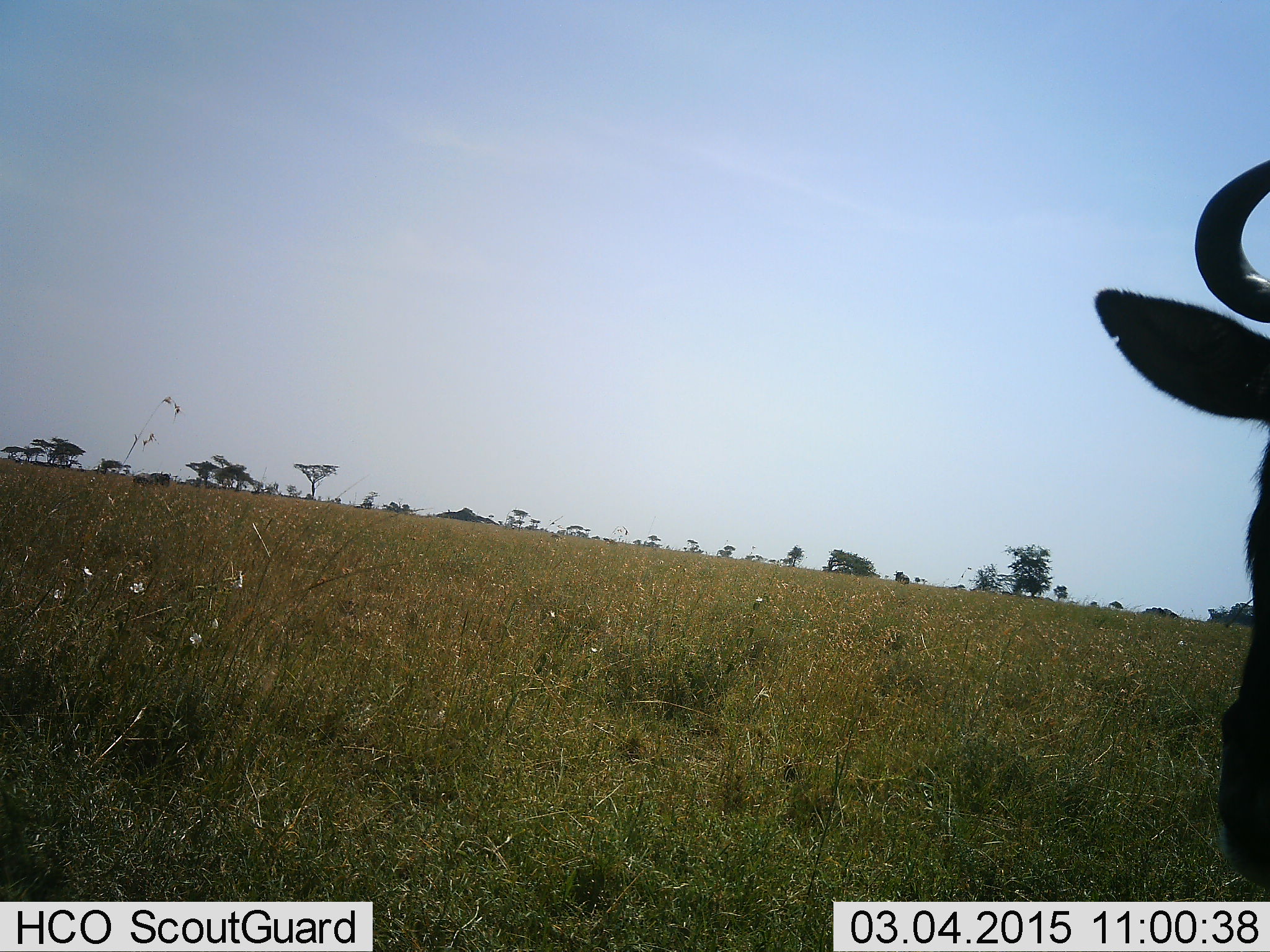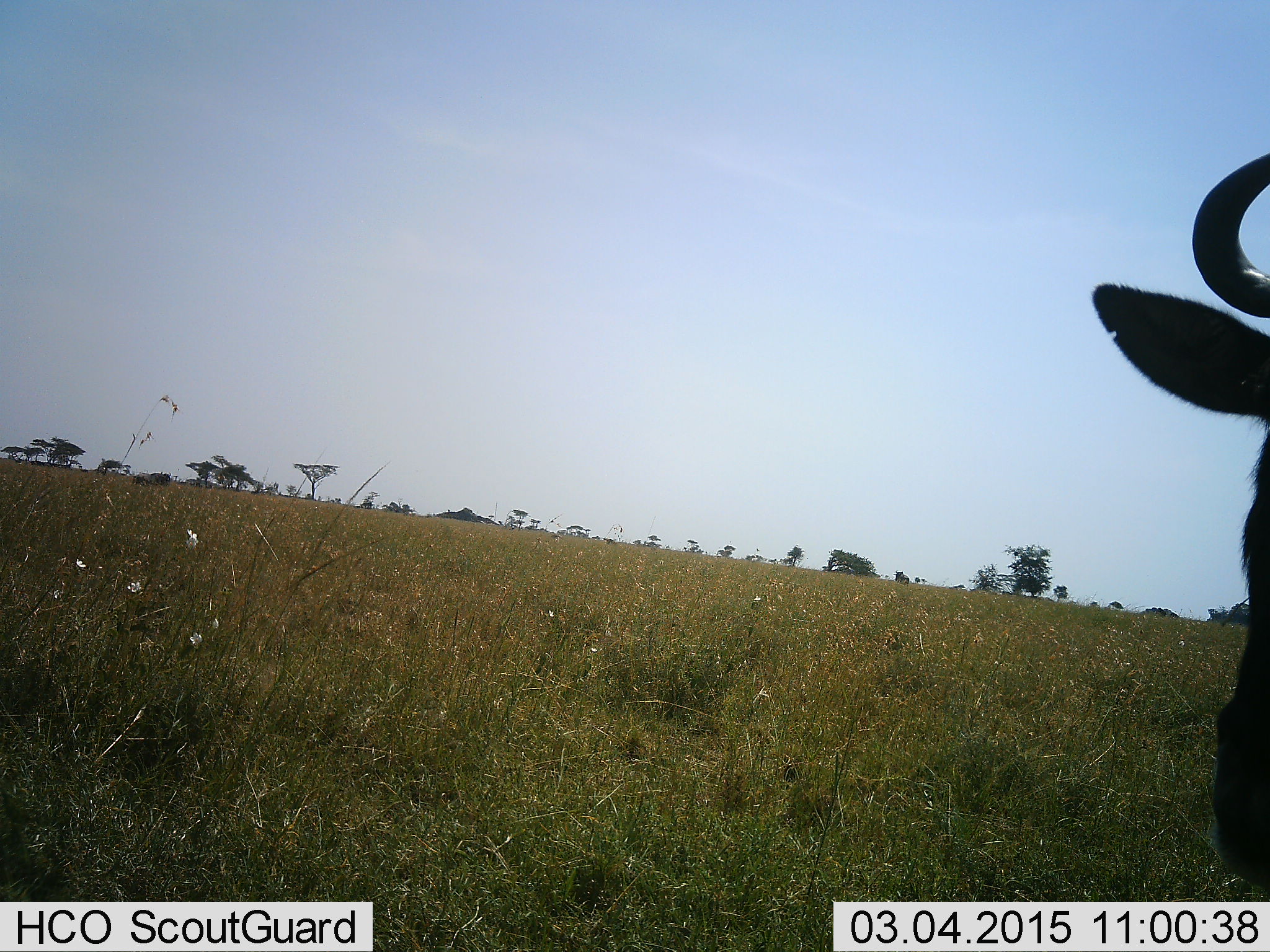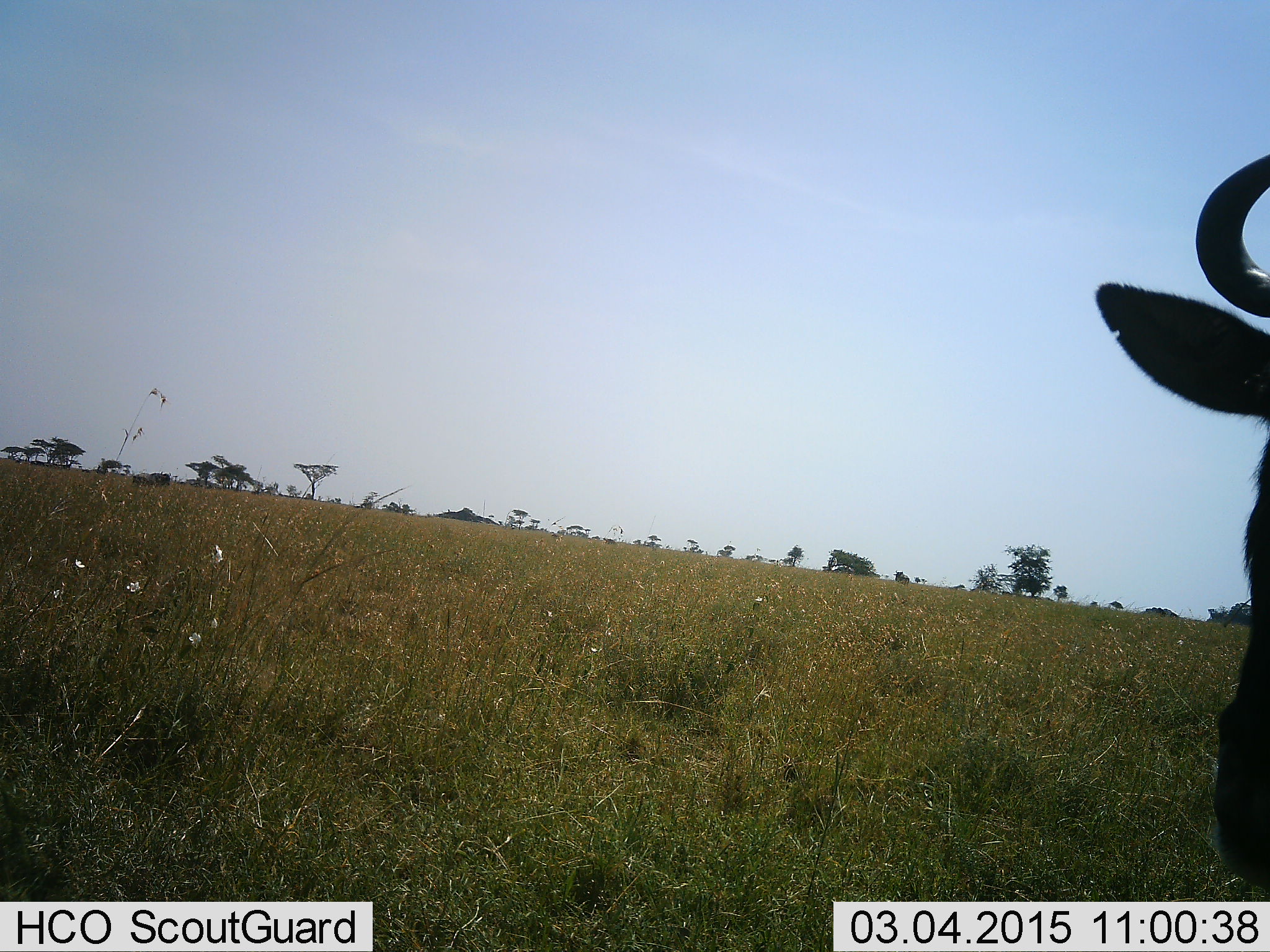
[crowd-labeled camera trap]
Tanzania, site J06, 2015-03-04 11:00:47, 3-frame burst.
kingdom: Animalia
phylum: Chordata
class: Mammalia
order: Artiodactyla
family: Bovidae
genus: Connochaetes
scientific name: Connochaetes taurinus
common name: blue wildebeest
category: wildebeest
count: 1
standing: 90%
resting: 0%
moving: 0%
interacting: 0%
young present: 0%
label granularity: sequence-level